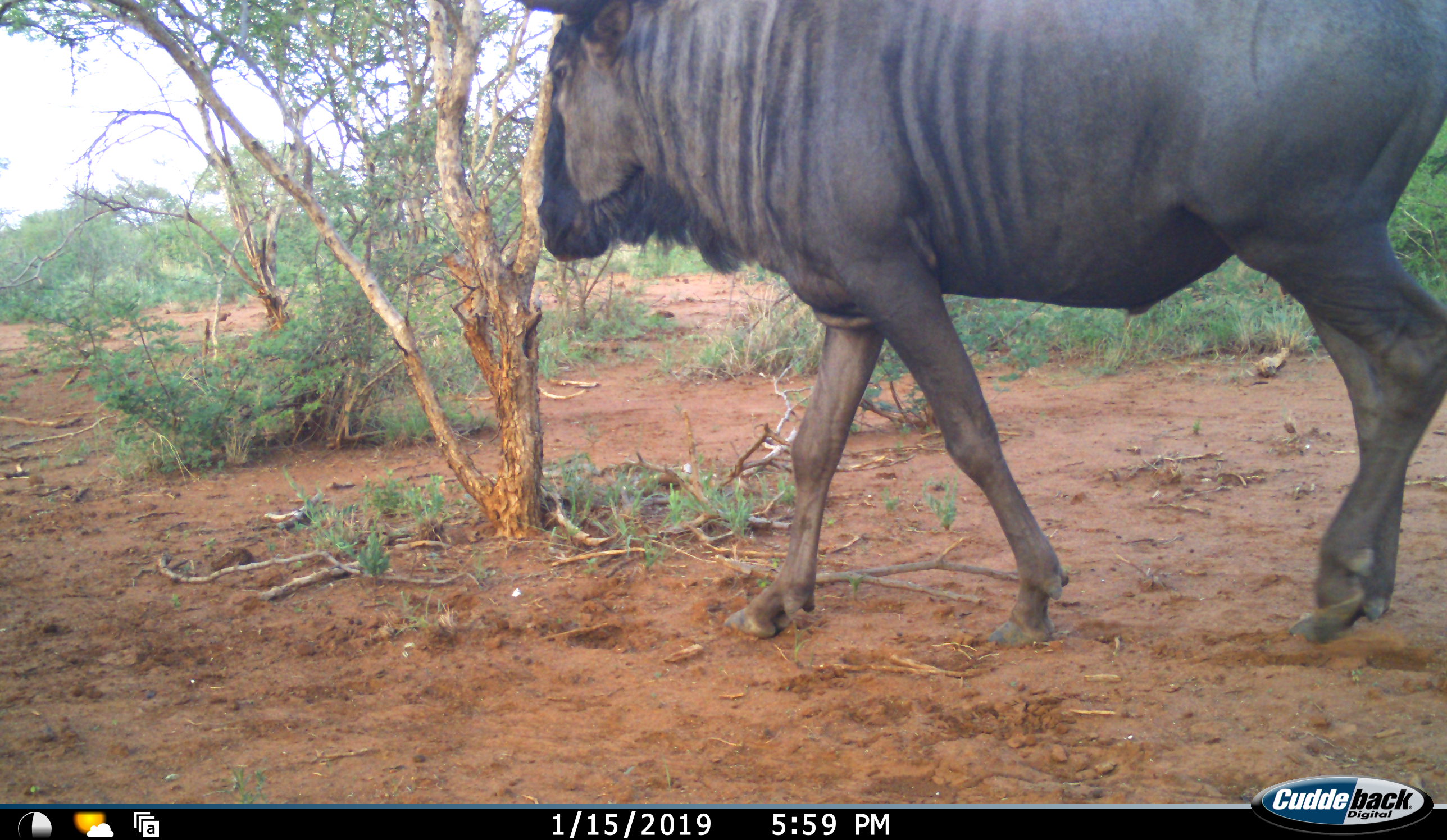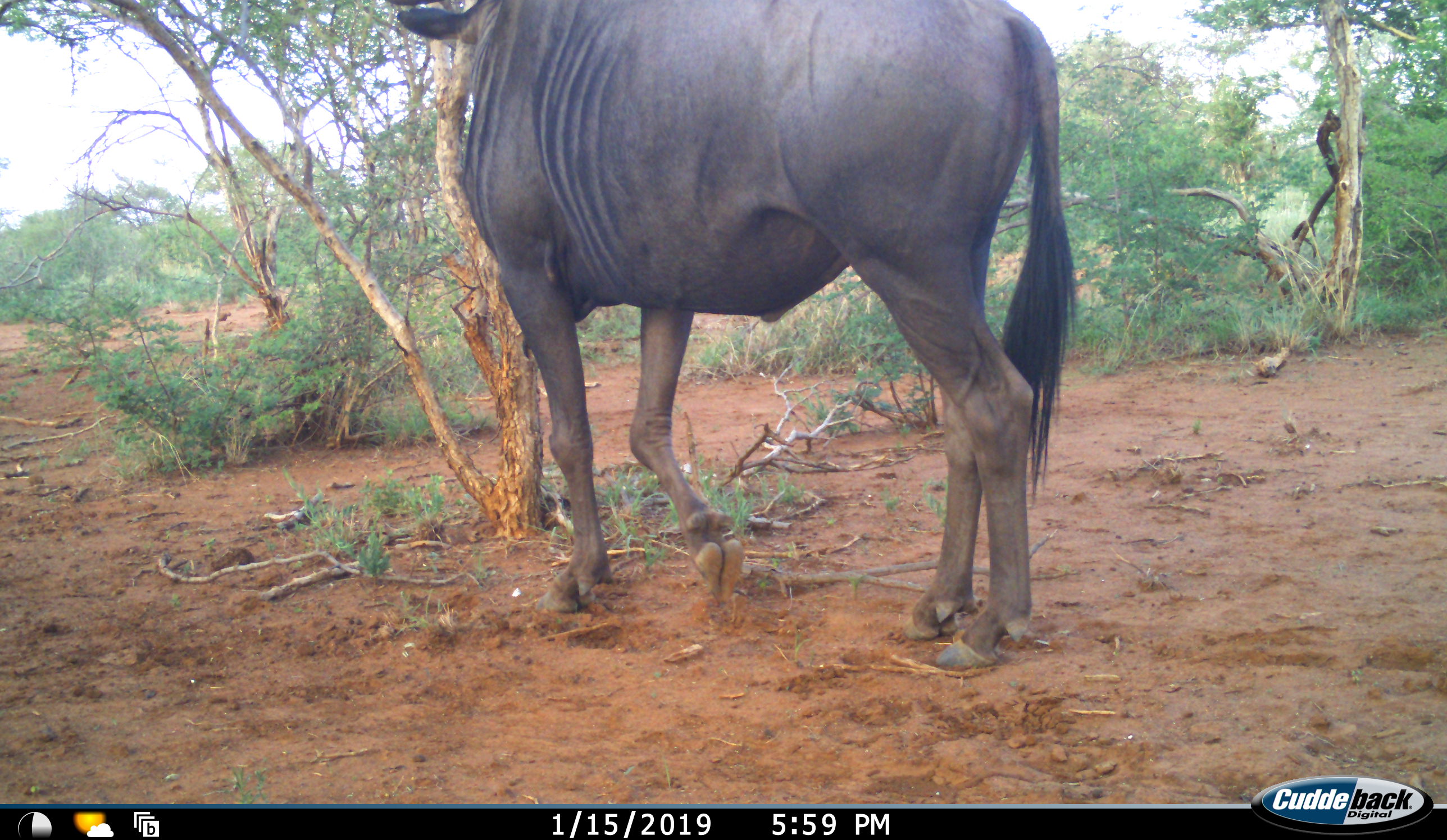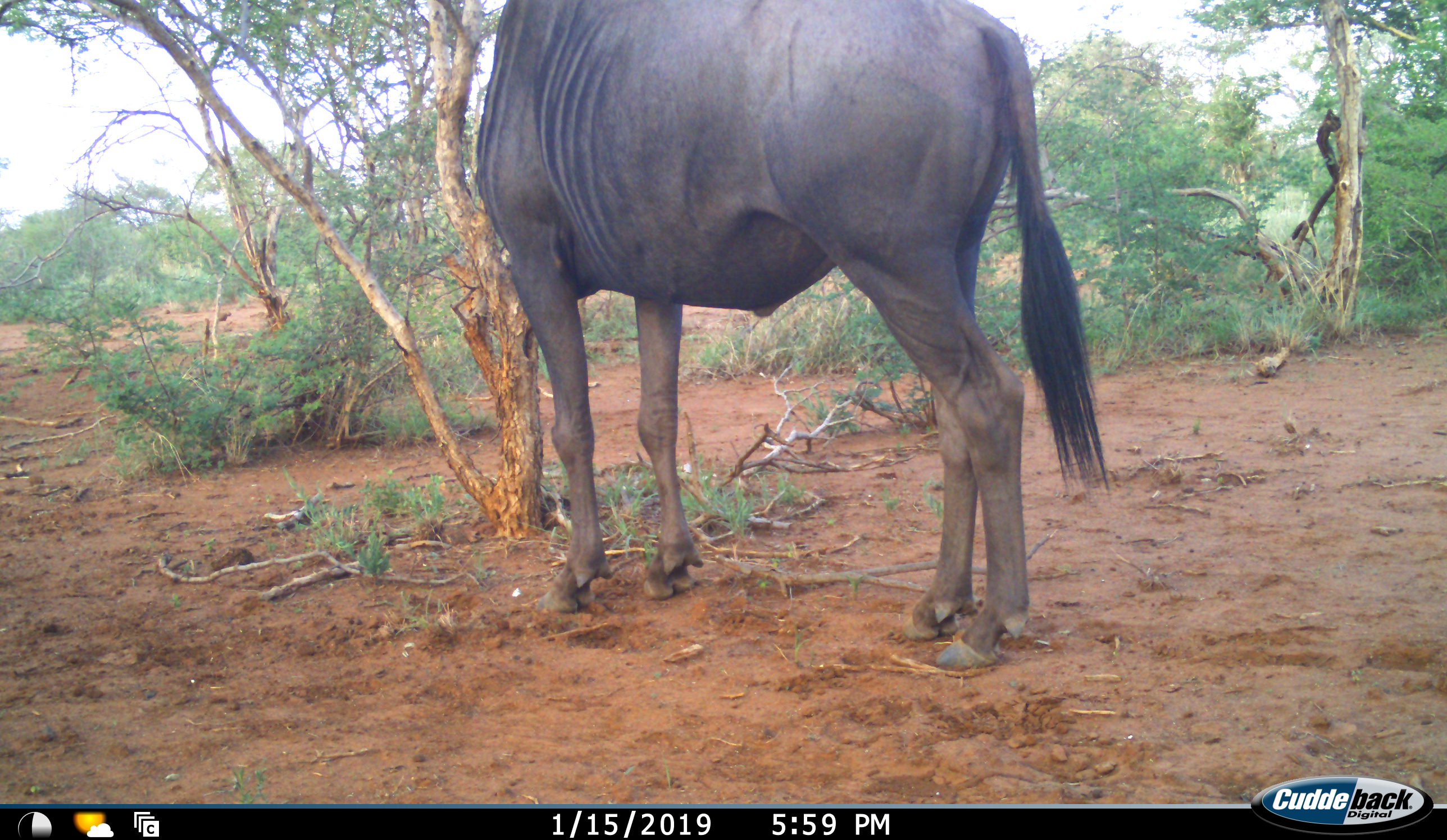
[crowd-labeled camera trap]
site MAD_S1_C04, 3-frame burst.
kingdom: Animalia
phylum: Chordata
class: Mammalia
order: Artiodactyla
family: Bovidae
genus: Connochaetes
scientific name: Connochaetes taurinus taurinus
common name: blue wildebeest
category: wildebeestblue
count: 1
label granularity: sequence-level